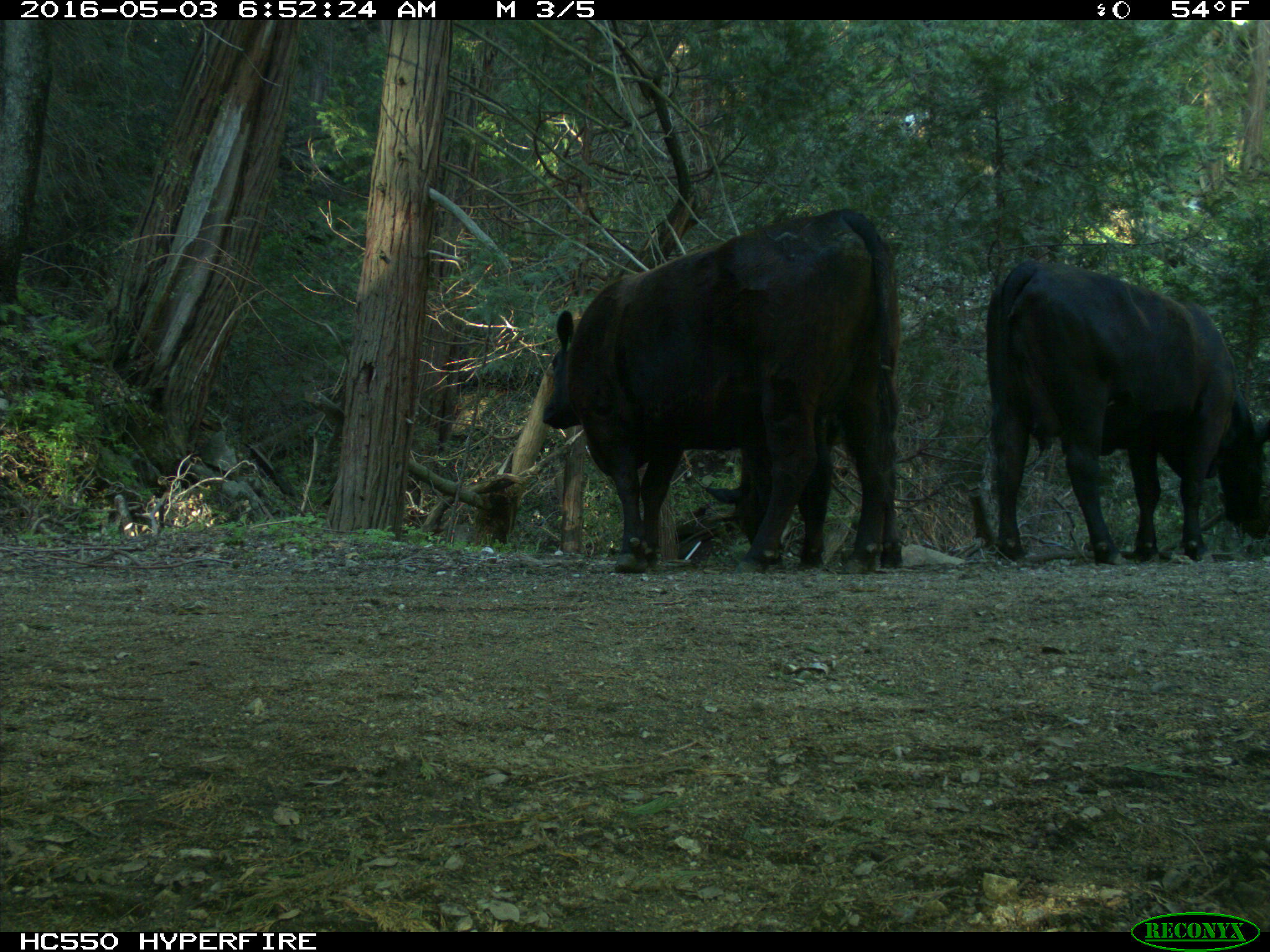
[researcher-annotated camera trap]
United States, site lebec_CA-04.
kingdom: Animalia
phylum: Chordata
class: Mammalia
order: Artiodactyla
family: Bovidae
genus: Bos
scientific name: Bos taurus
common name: domestic cow